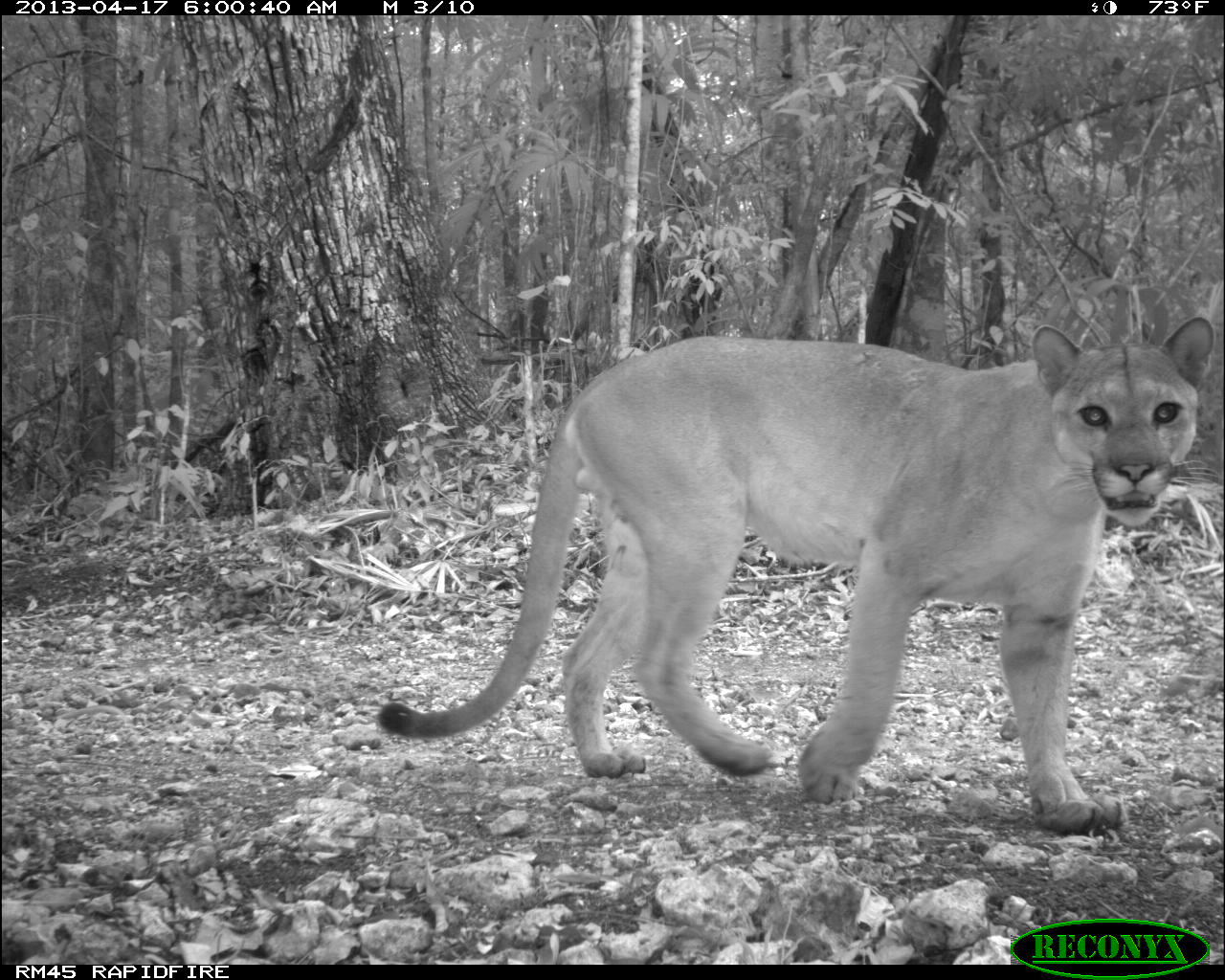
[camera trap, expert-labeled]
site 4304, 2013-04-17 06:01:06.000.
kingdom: Animalia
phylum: Chordata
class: Mammalia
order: Carnivora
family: Felidae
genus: Puma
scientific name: Puma concolor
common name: mountain lion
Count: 1.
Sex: male.